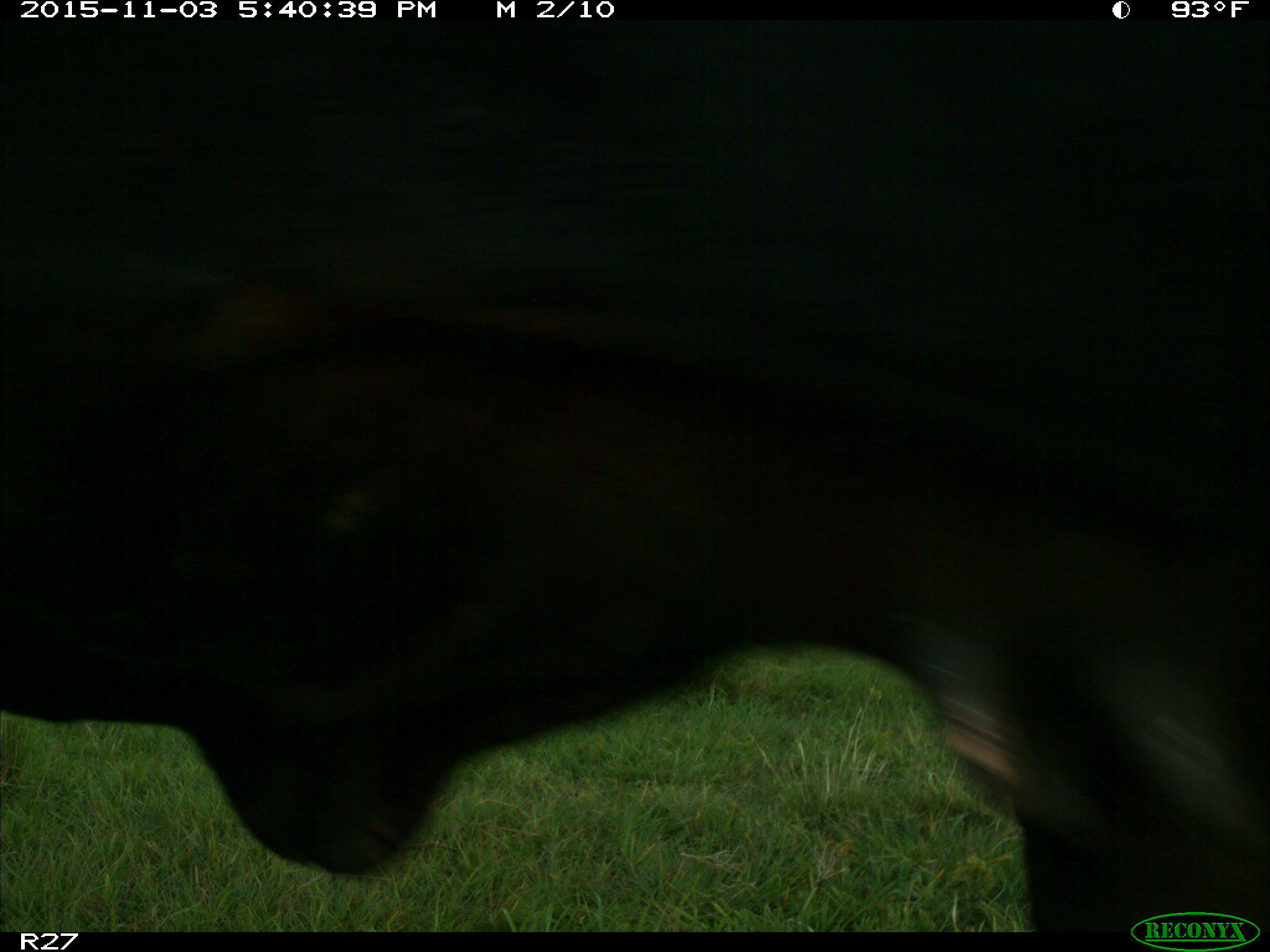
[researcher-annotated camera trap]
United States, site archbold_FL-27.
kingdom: Animalia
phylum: Chordata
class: Mammalia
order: Artiodactyla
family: Bovidae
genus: Bos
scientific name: Bos taurus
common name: domestic cow